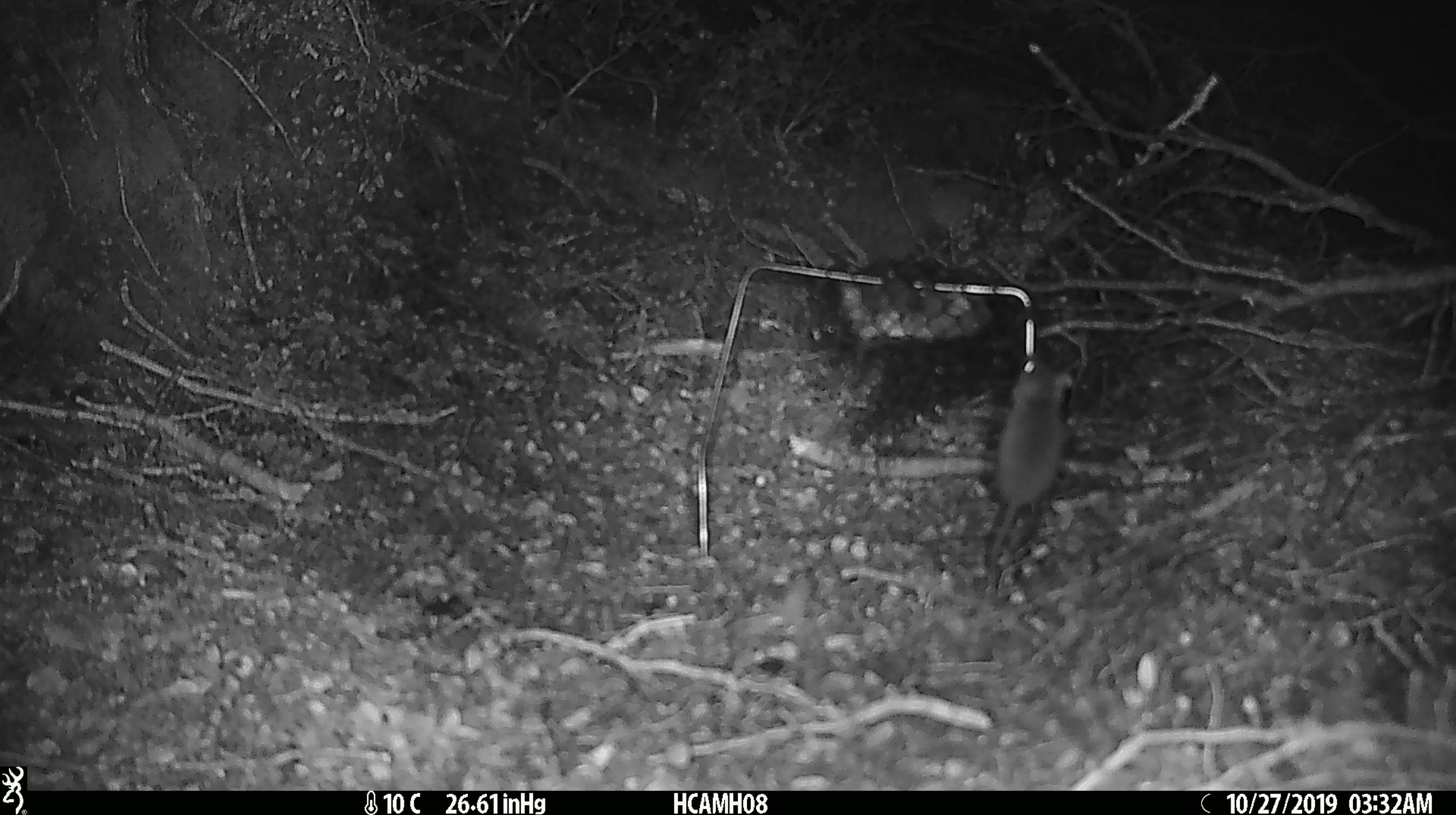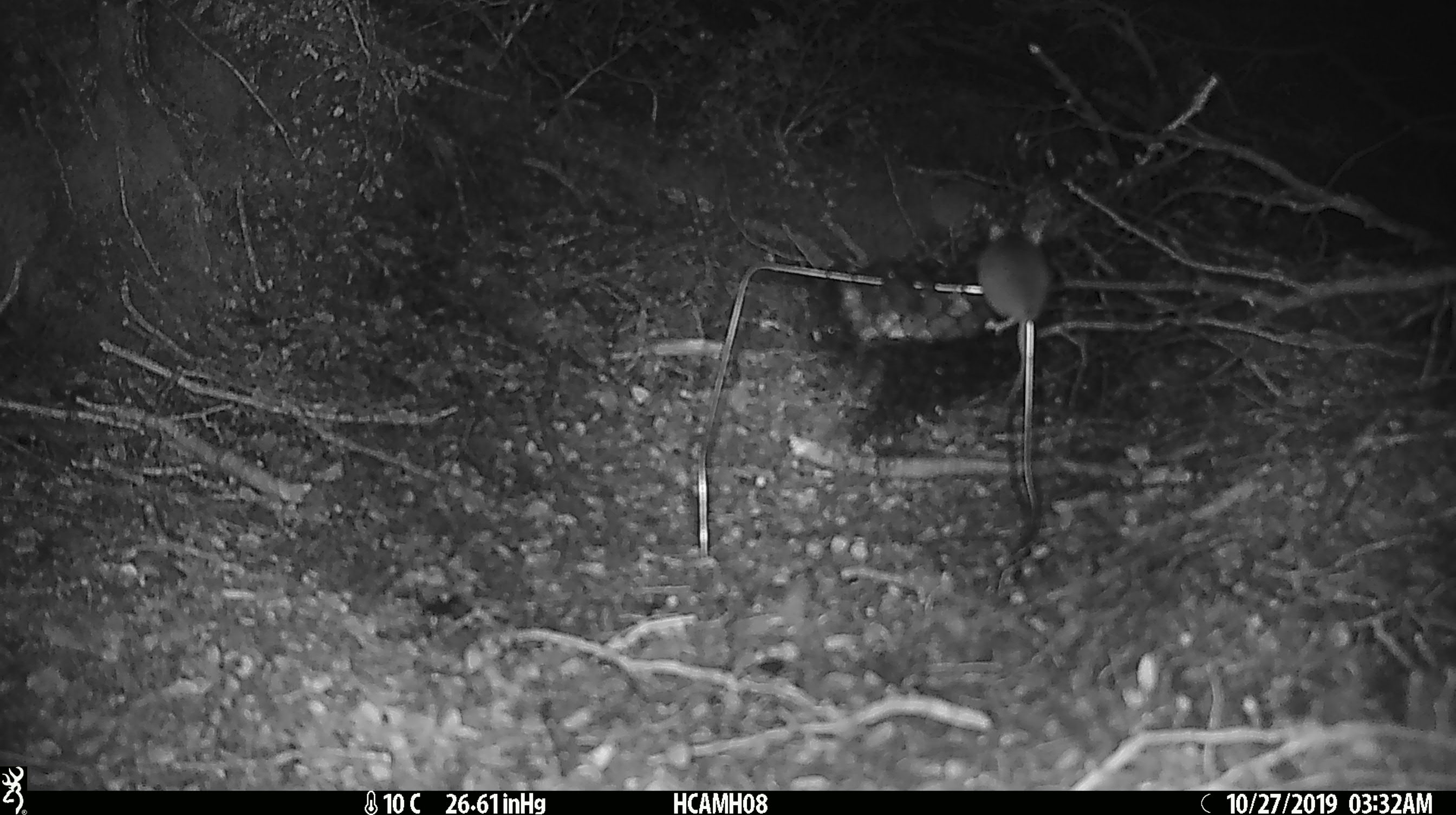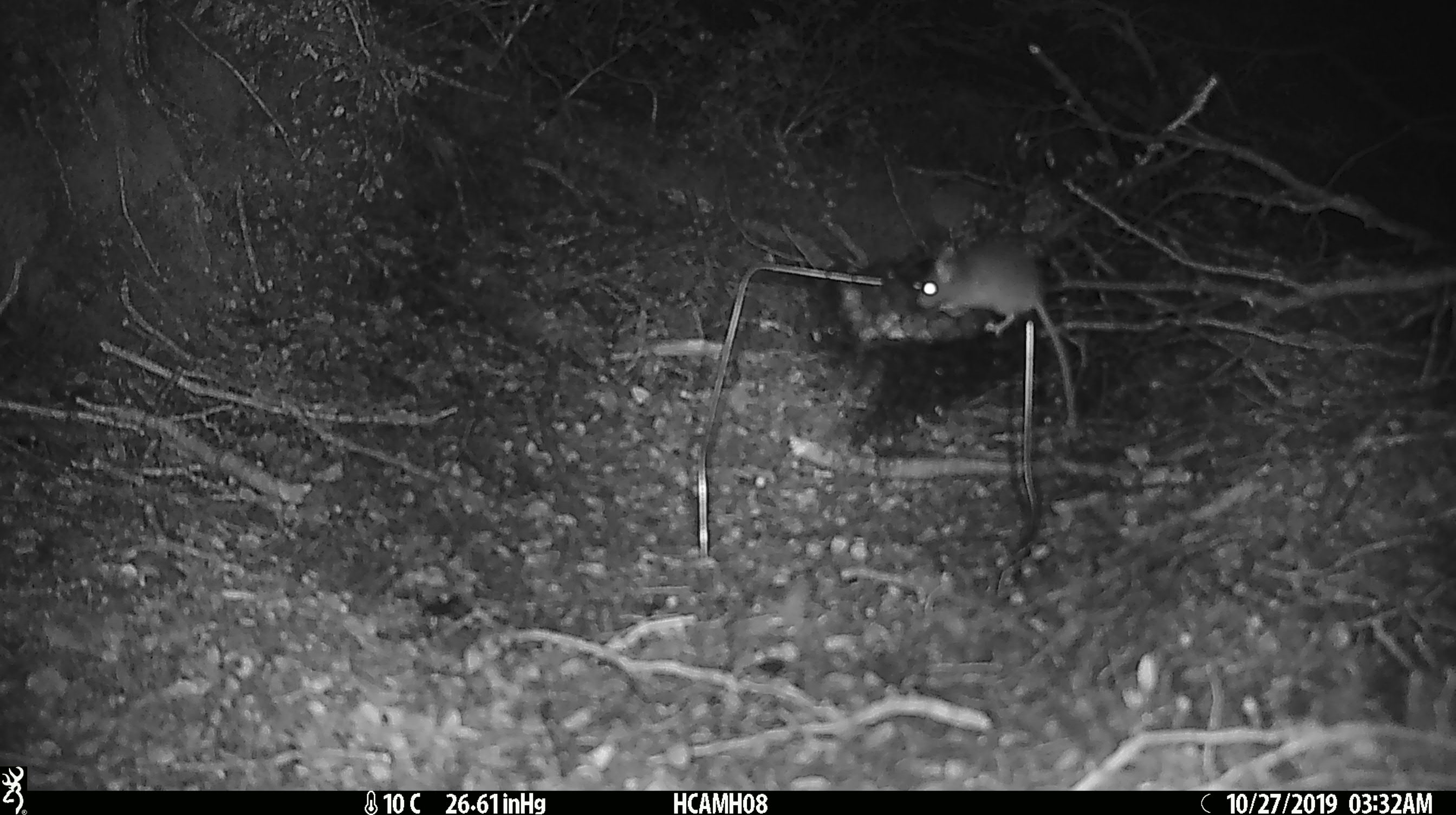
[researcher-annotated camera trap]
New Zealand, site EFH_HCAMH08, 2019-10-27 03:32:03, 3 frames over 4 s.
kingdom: Animalia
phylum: Chordata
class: Mammalia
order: Rodentia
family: Muridae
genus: Mus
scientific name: Mus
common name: mouse